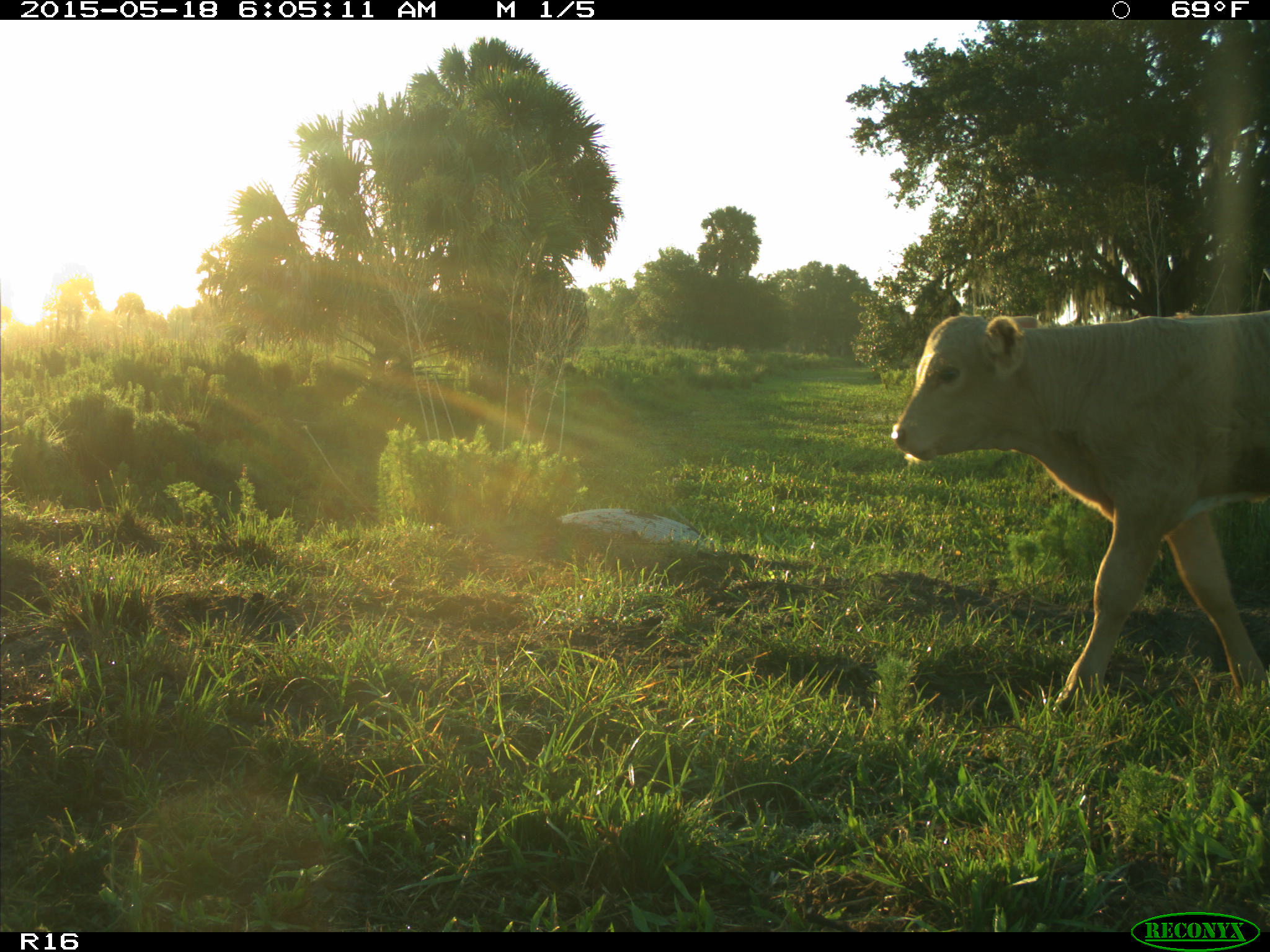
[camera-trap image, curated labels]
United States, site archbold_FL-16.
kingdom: Animalia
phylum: Chordata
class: Mammalia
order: Artiodactyla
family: Bovidae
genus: Bos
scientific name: Bos taurus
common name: domestic cow